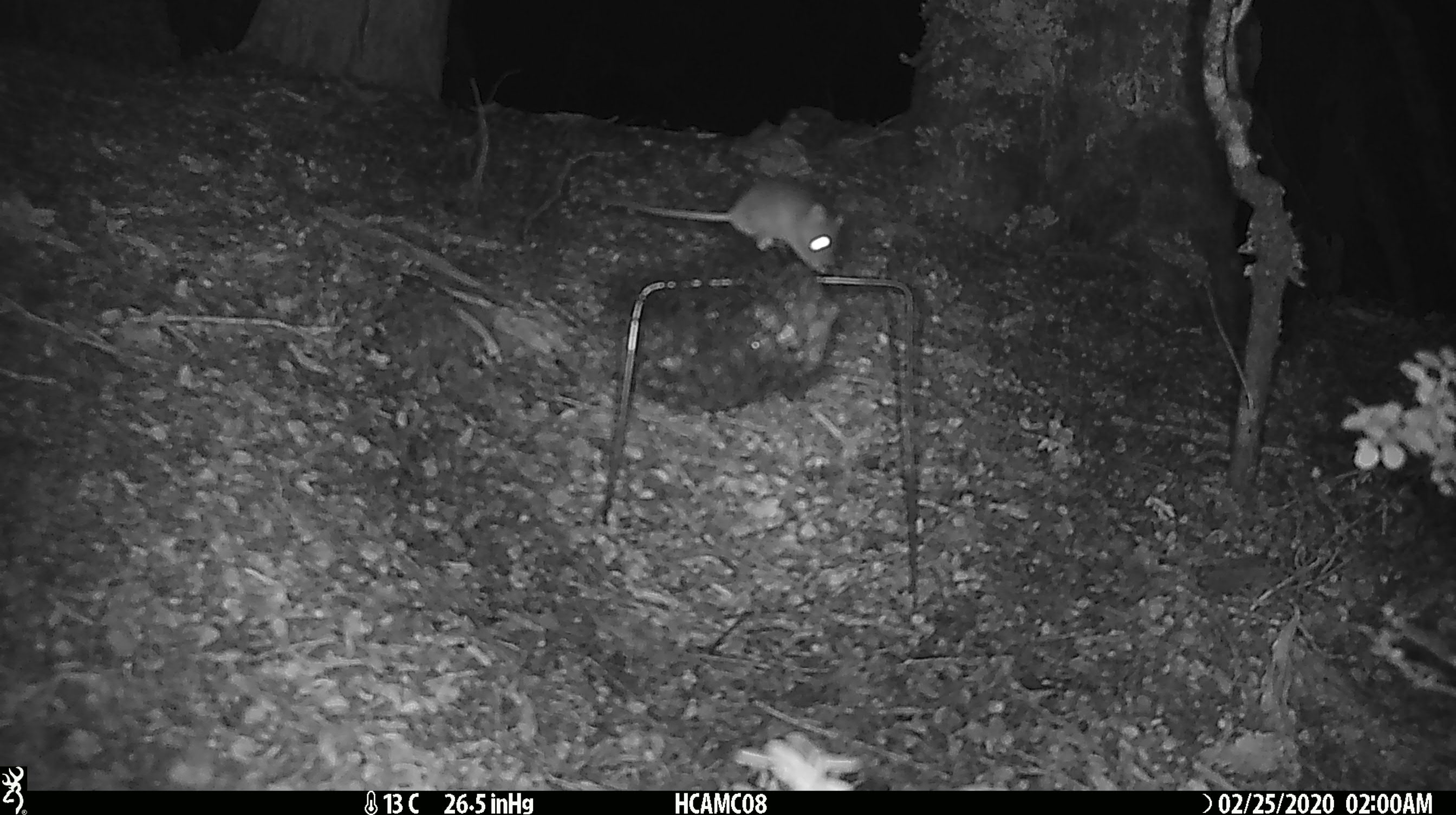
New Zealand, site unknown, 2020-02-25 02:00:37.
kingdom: Animalia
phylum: Chordata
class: Mammalia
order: Rodentia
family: Muridae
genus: Mus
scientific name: Mus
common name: mouse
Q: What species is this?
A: Mouse (Mus).